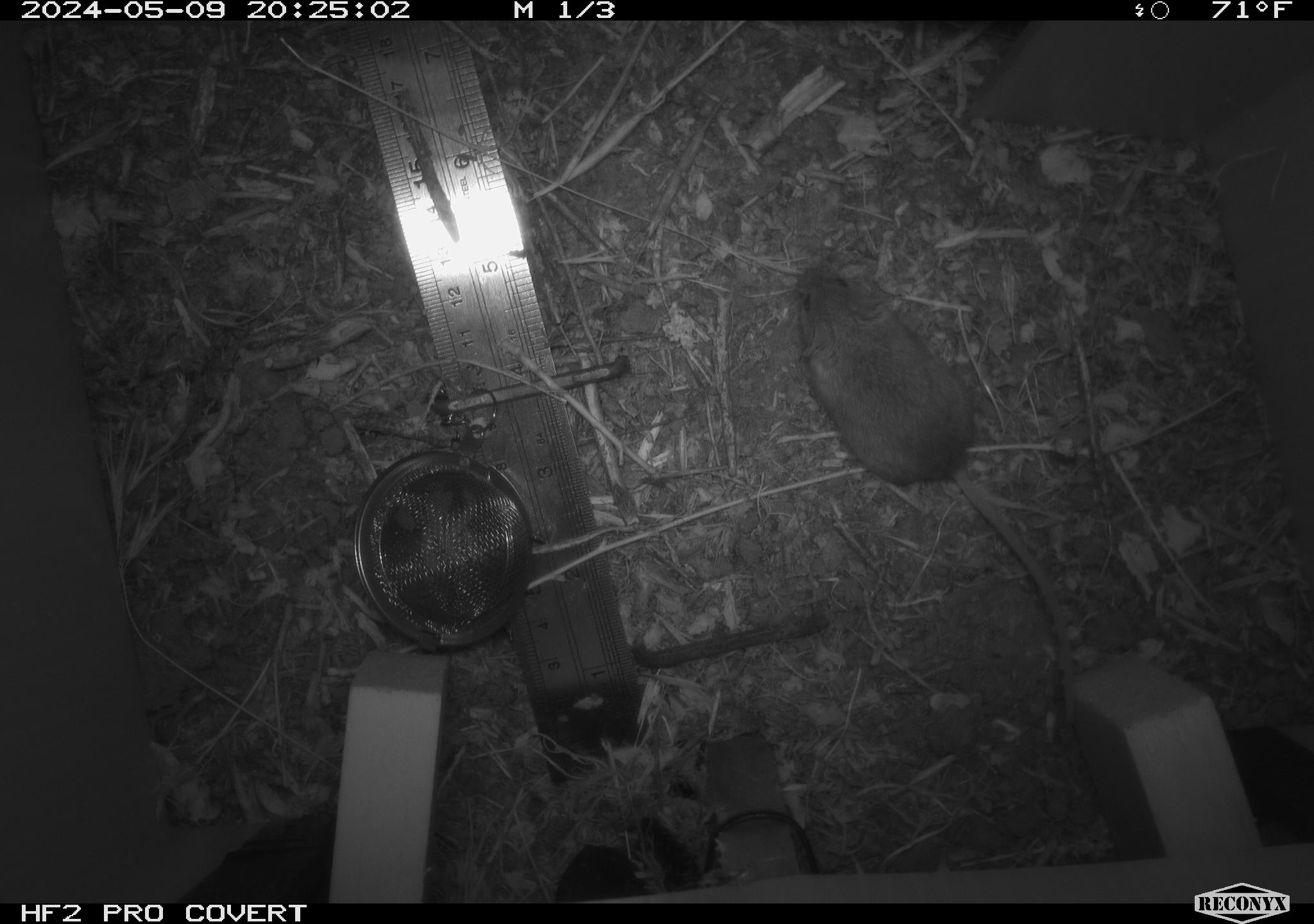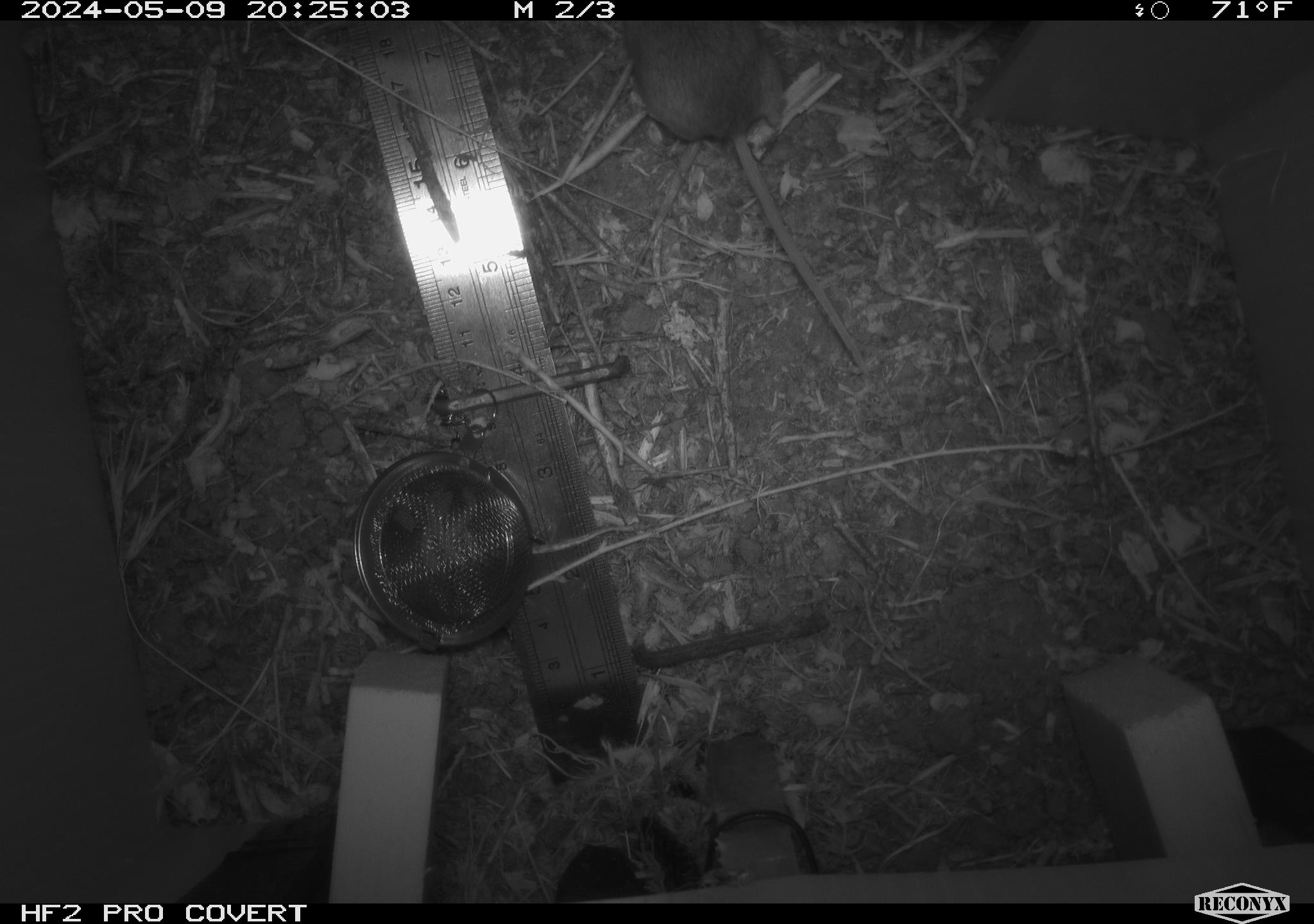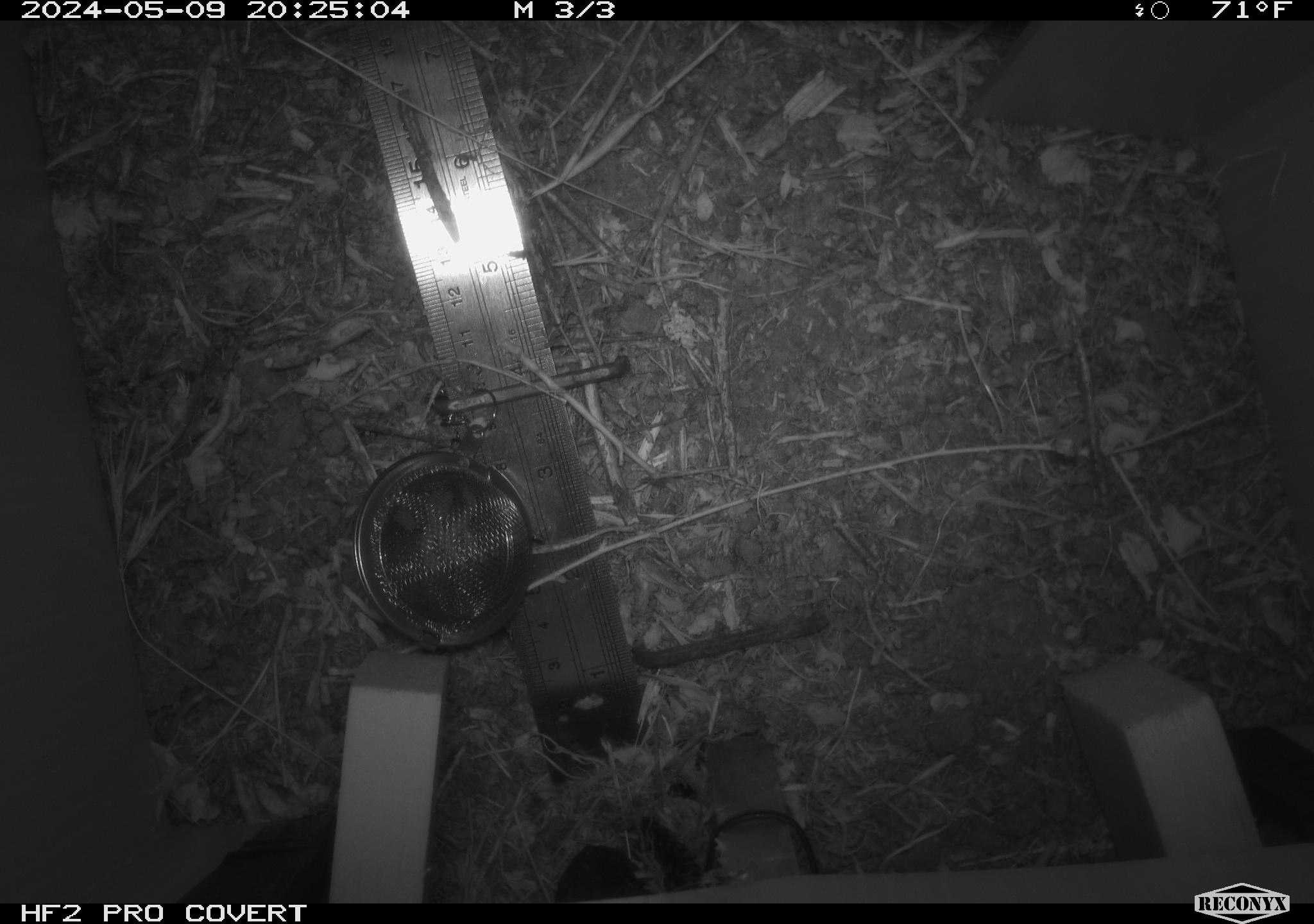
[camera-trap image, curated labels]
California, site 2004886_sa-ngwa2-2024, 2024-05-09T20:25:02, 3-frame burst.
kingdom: Animalia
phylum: Chordata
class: Mammalia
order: Rodentia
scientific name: Rodentia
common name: mouse species